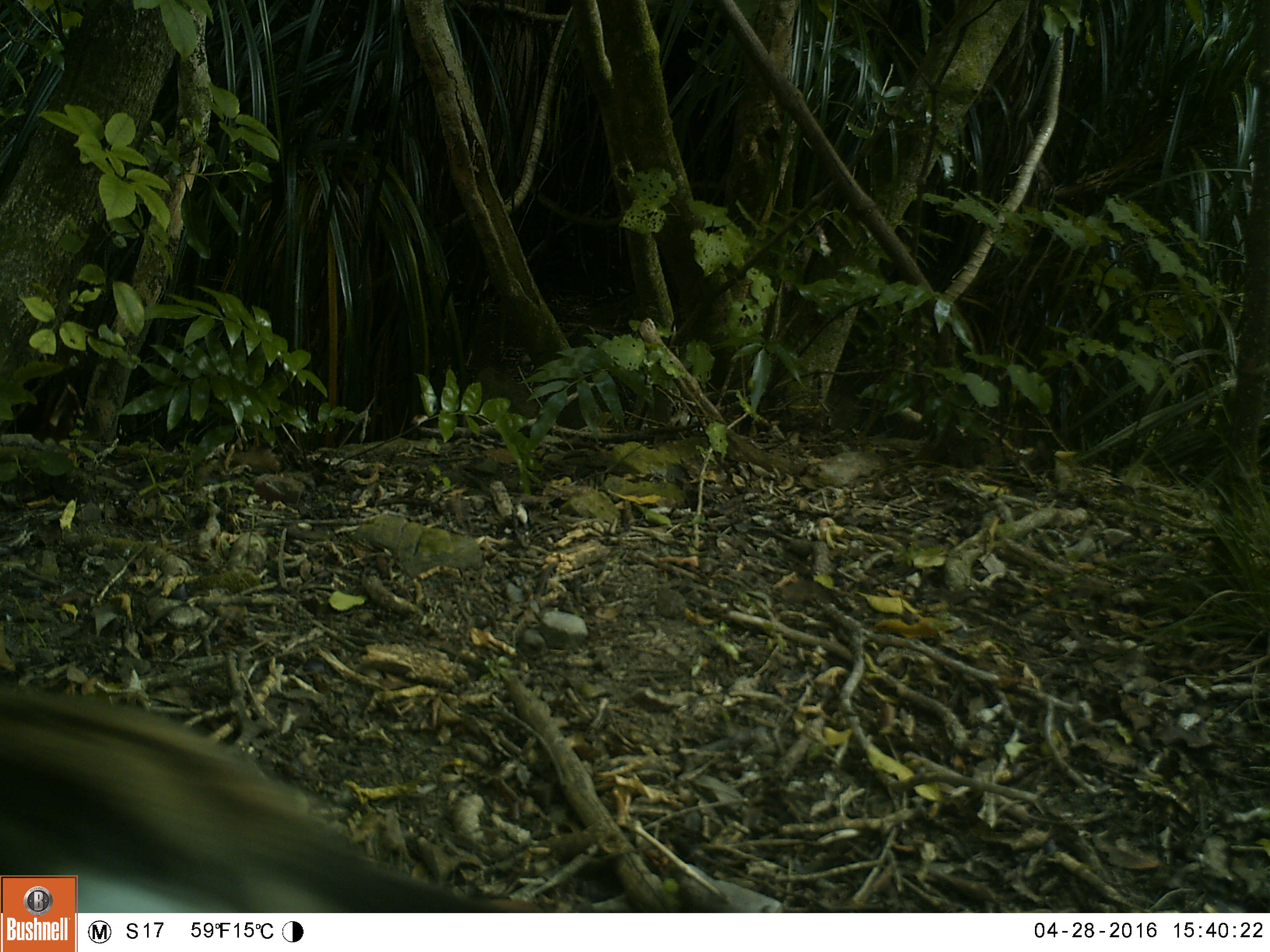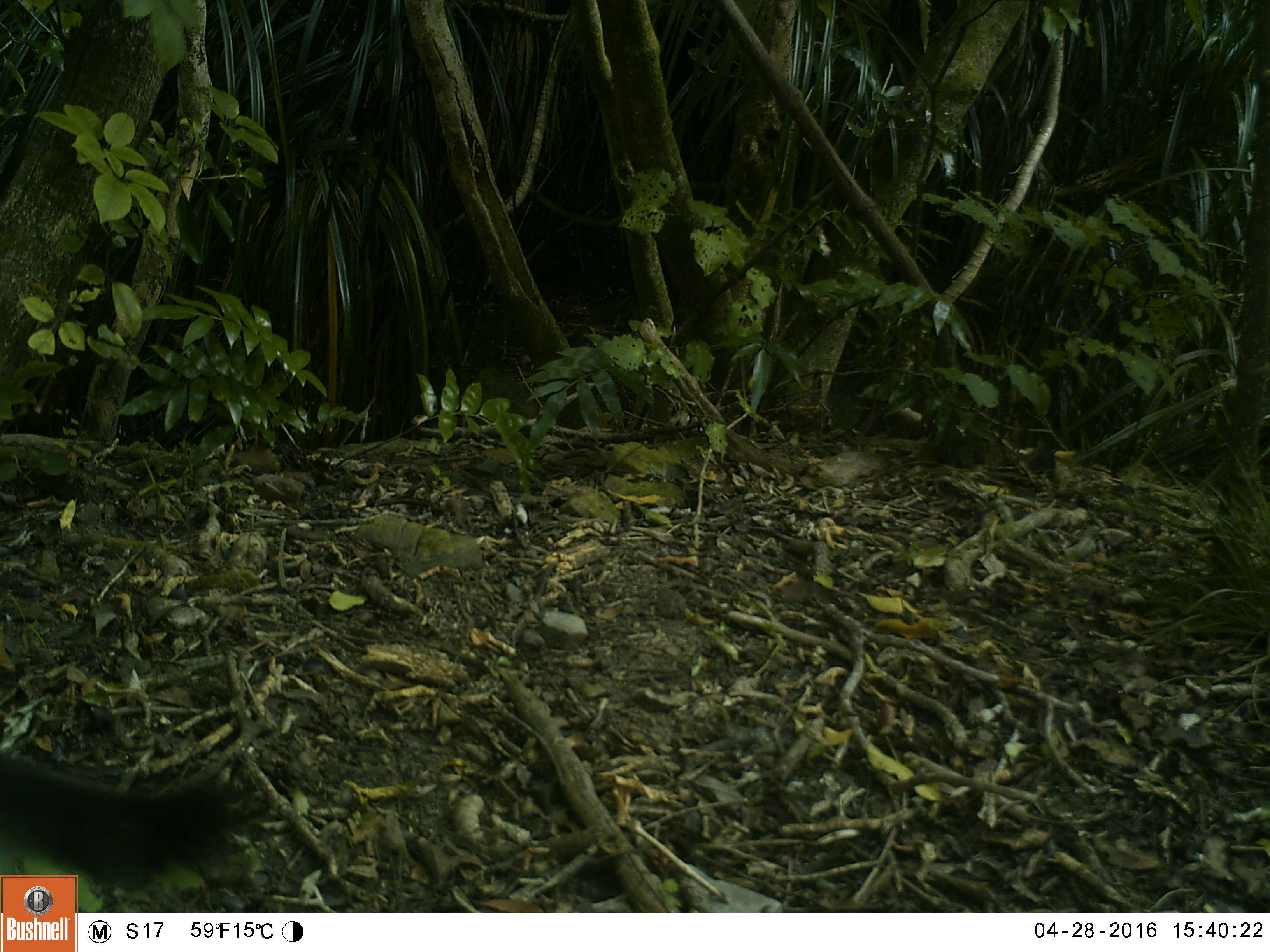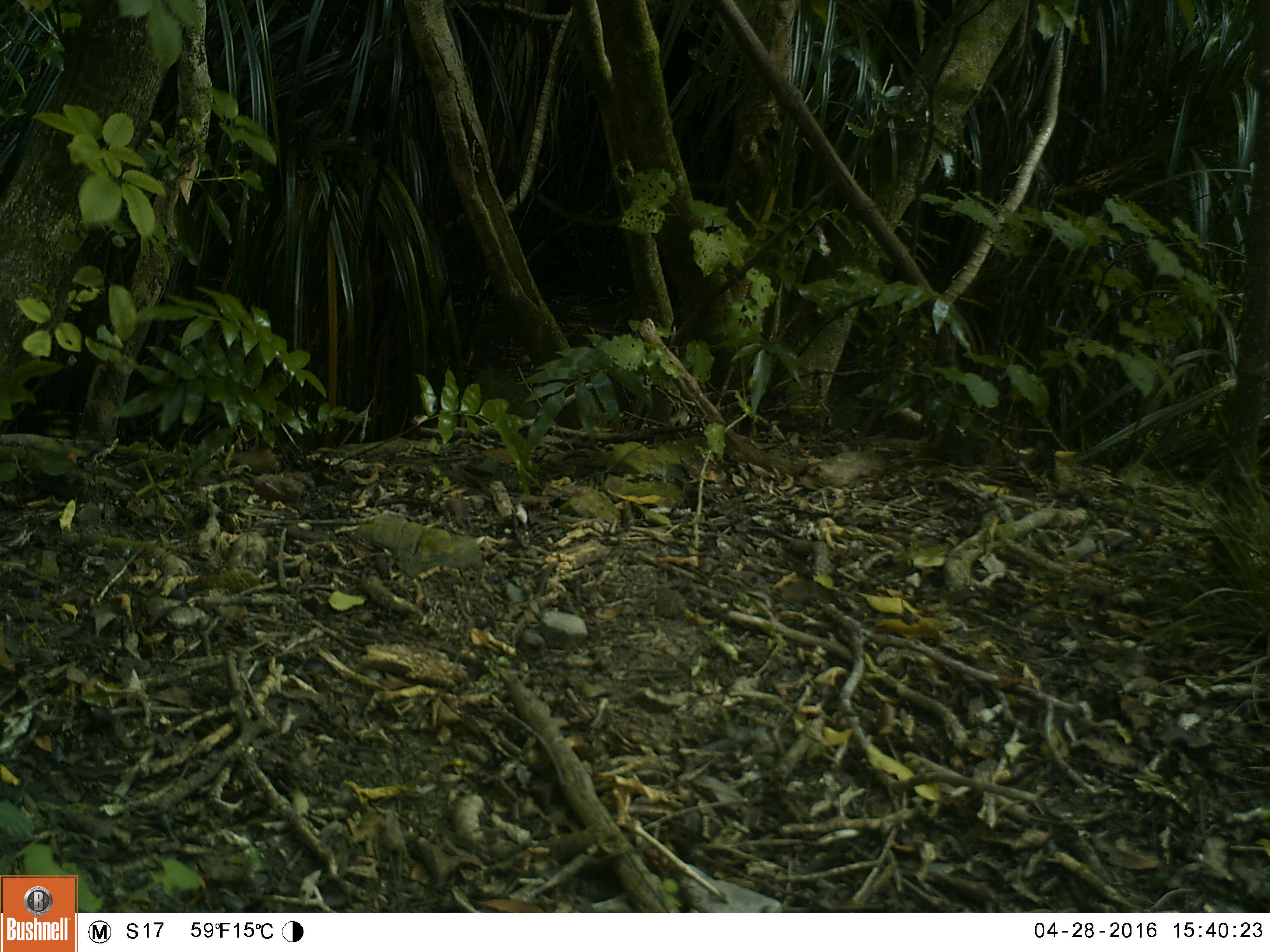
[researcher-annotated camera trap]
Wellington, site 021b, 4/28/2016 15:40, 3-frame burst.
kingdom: Animalia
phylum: Chordata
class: Mammalia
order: Carnivora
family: Felidae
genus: Felis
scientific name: Felis catus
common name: cat